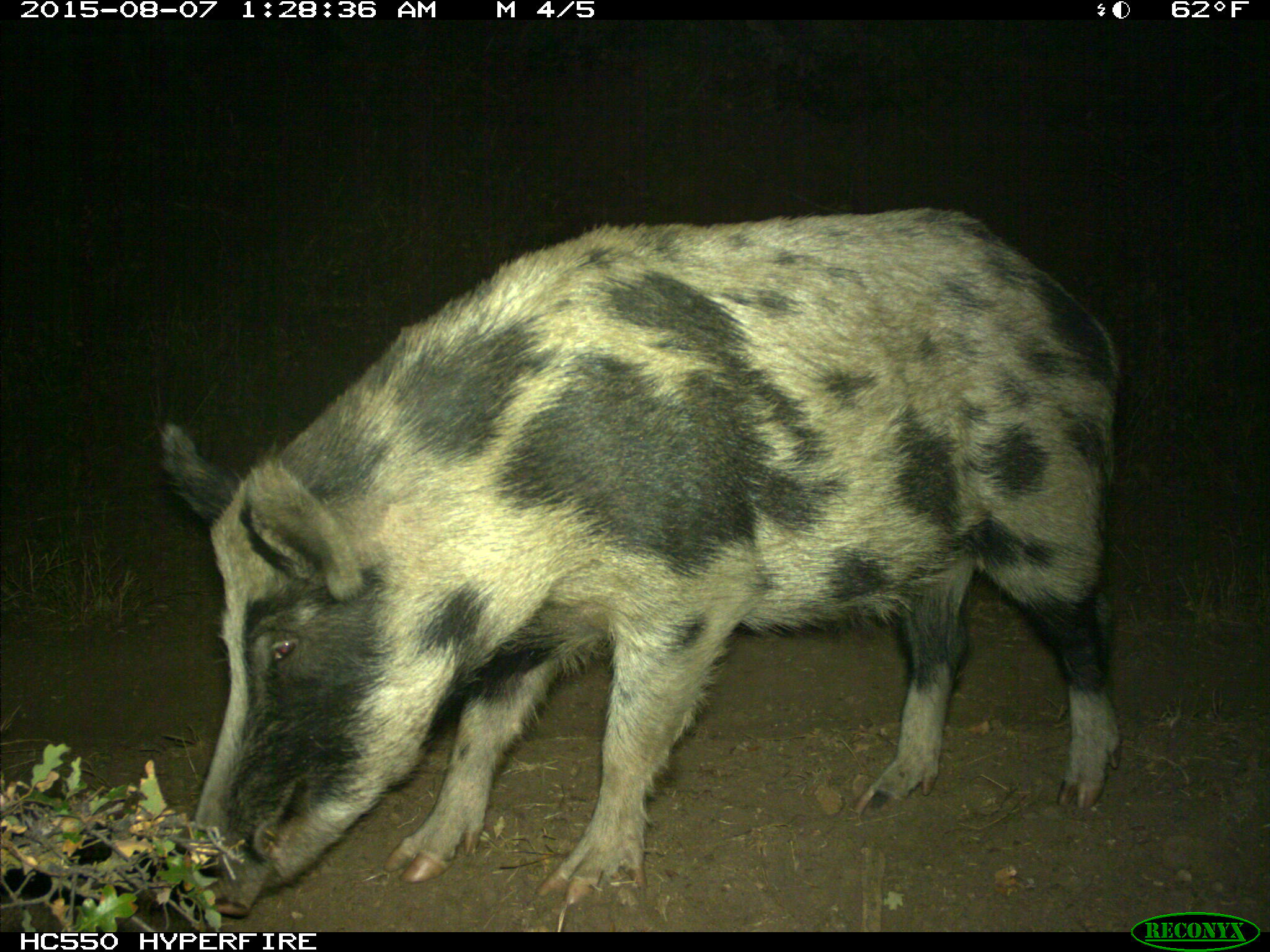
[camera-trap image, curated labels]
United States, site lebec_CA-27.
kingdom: Animalia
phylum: Chordata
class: Mammalia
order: Artiodactyla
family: Suidae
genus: Sus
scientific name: Sus scrofa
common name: wild boar